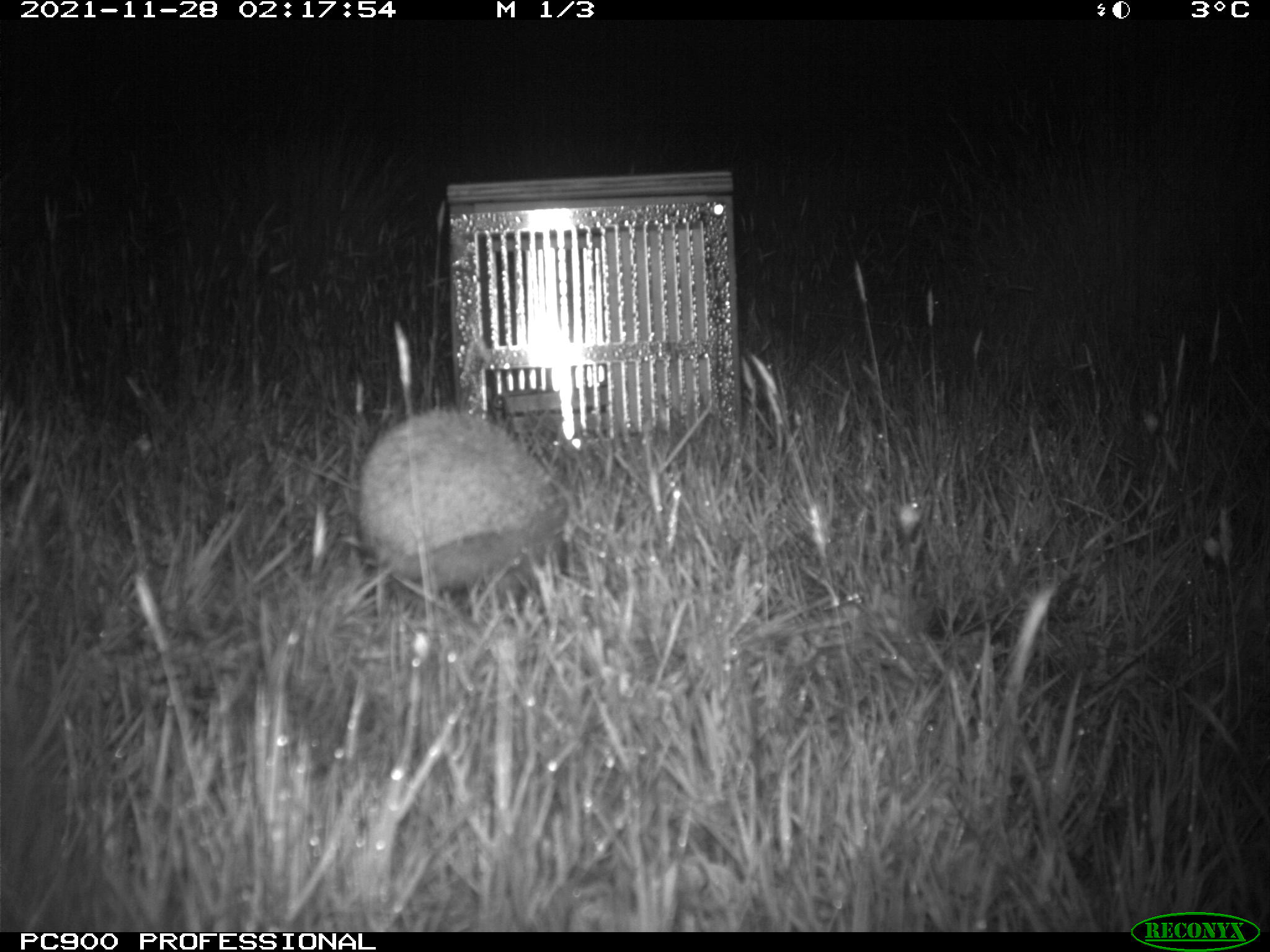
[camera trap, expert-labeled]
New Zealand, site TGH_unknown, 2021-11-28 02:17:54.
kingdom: Animalia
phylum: Chordata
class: Mammalia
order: Eulipotyphla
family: Erinaceidae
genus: Erinaceus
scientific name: Erinaceus europaeus europaeus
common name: european hedgehog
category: hedgehog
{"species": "hedgehog (european hedgehog) (Erinaceus europaeus europaeus)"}